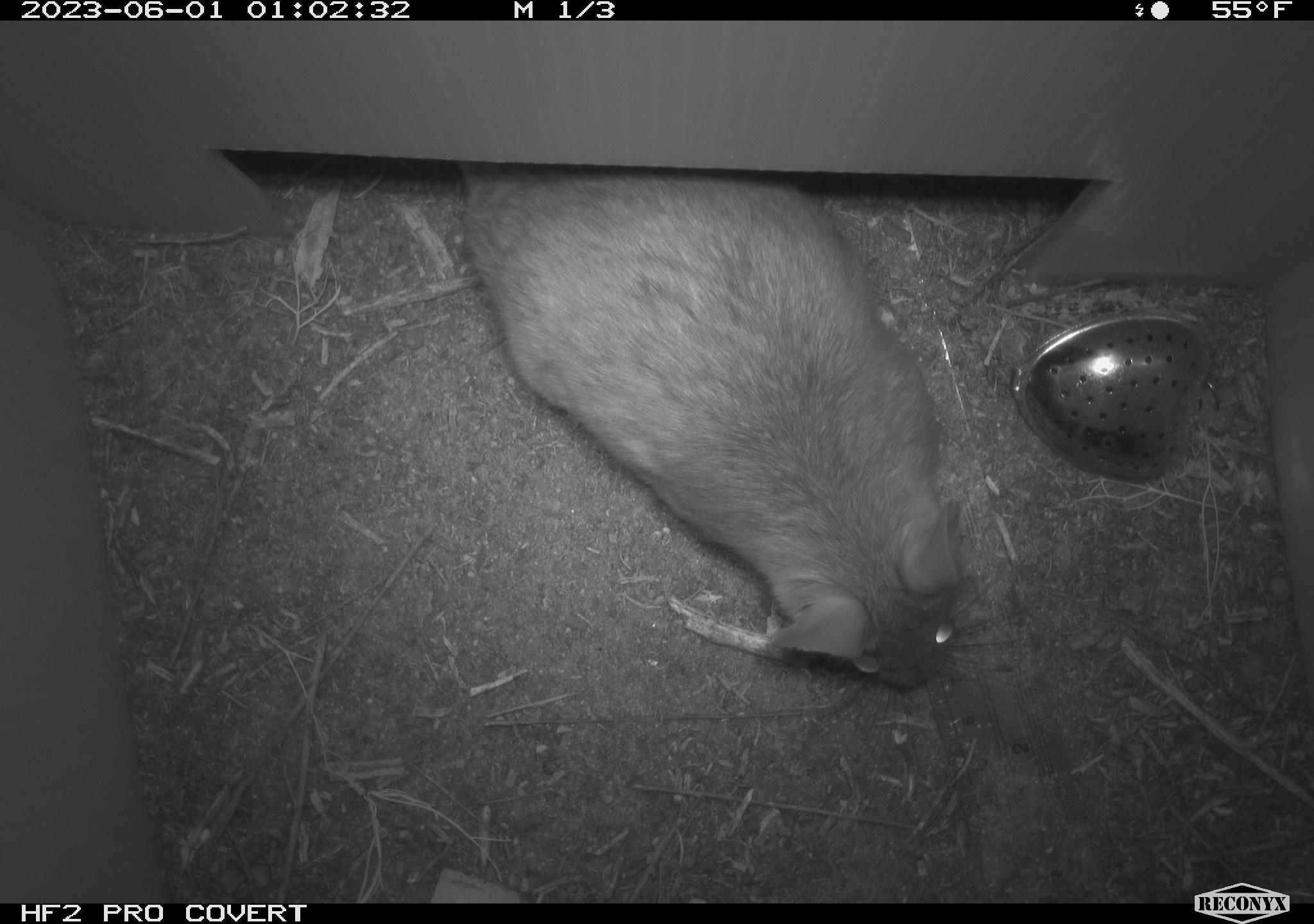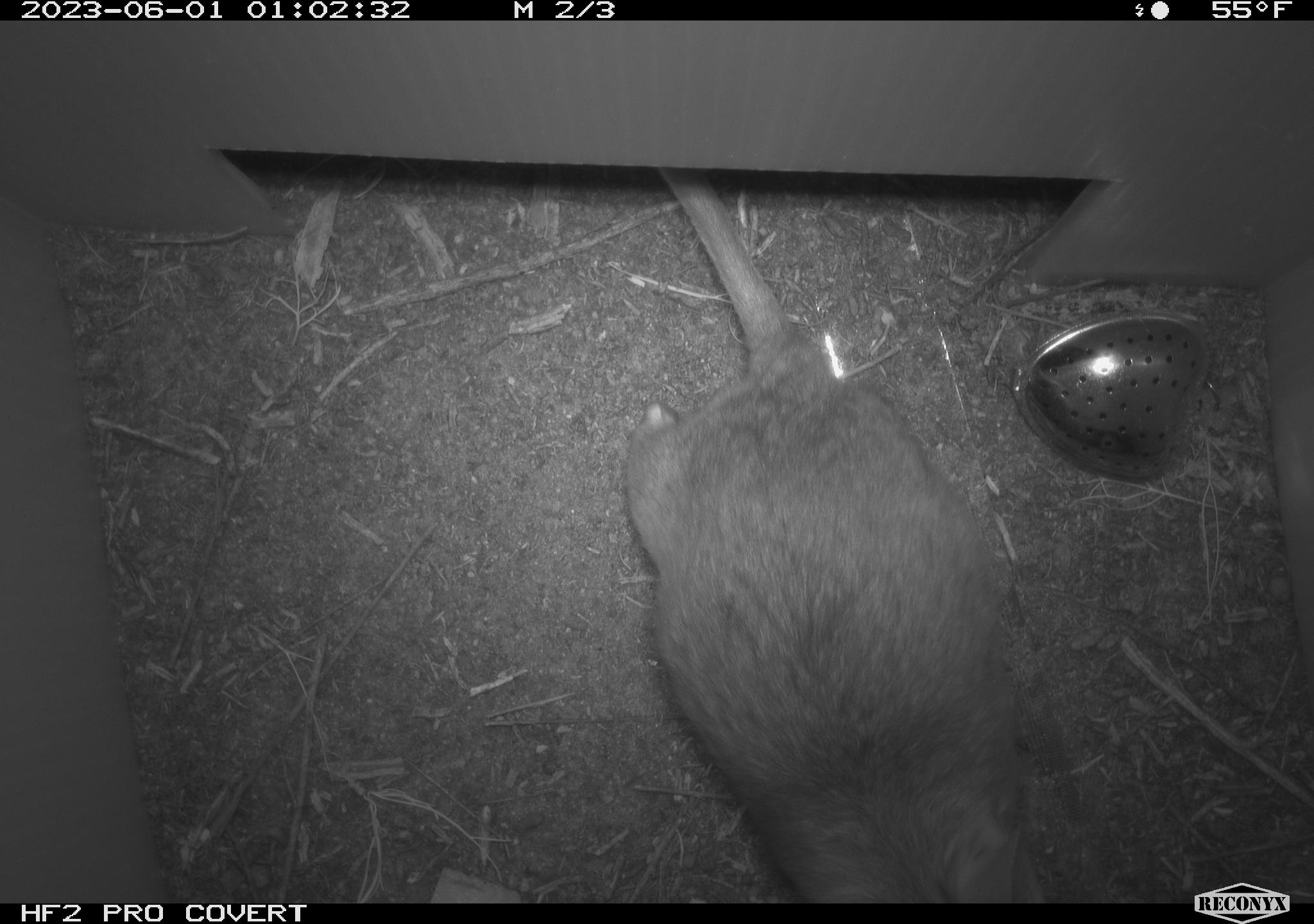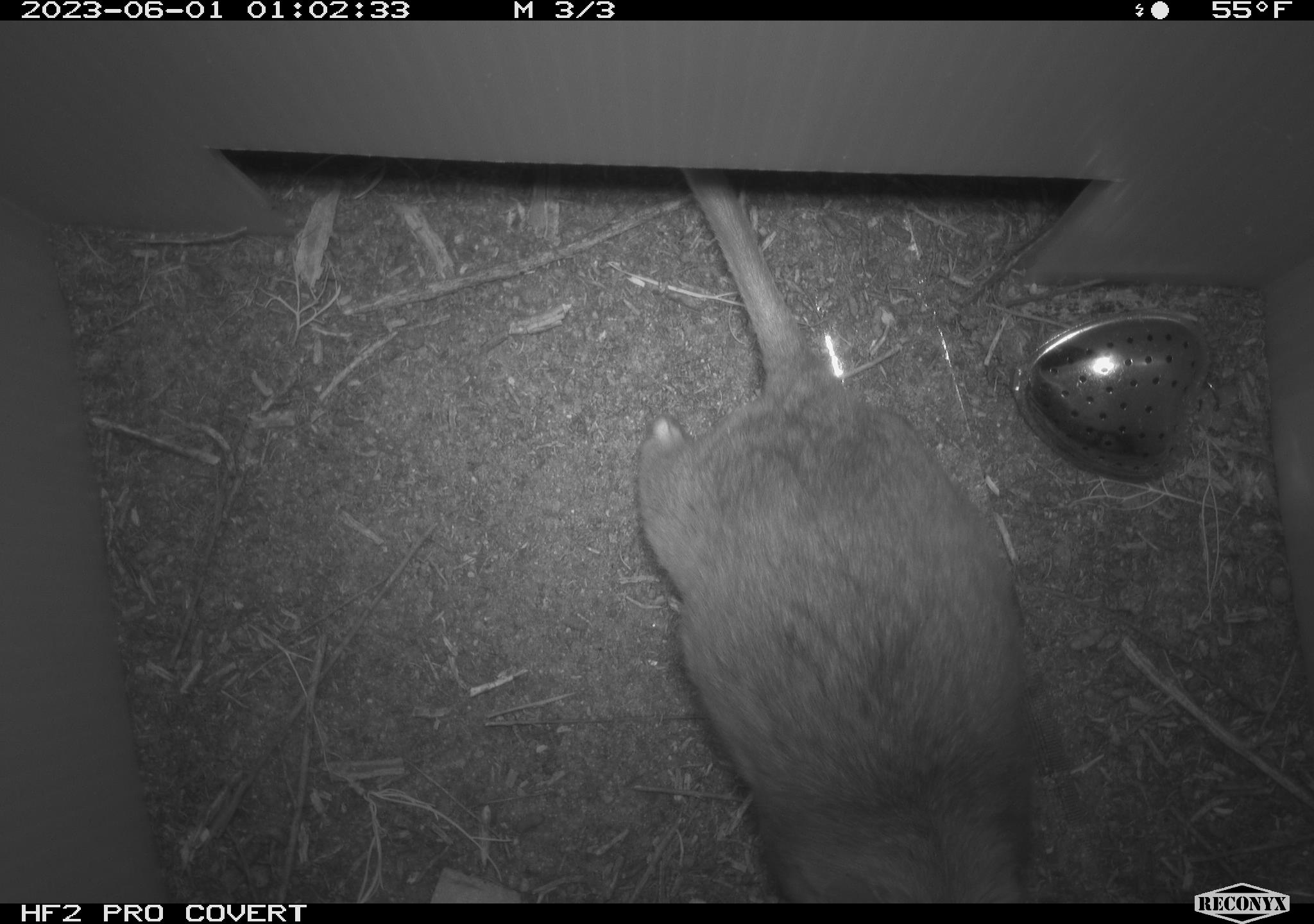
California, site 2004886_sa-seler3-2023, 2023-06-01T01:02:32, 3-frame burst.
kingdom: Animalia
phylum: Chordata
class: Mammalia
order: Rodentia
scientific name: Rodentia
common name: woodrat or rat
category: woodrat or rat species